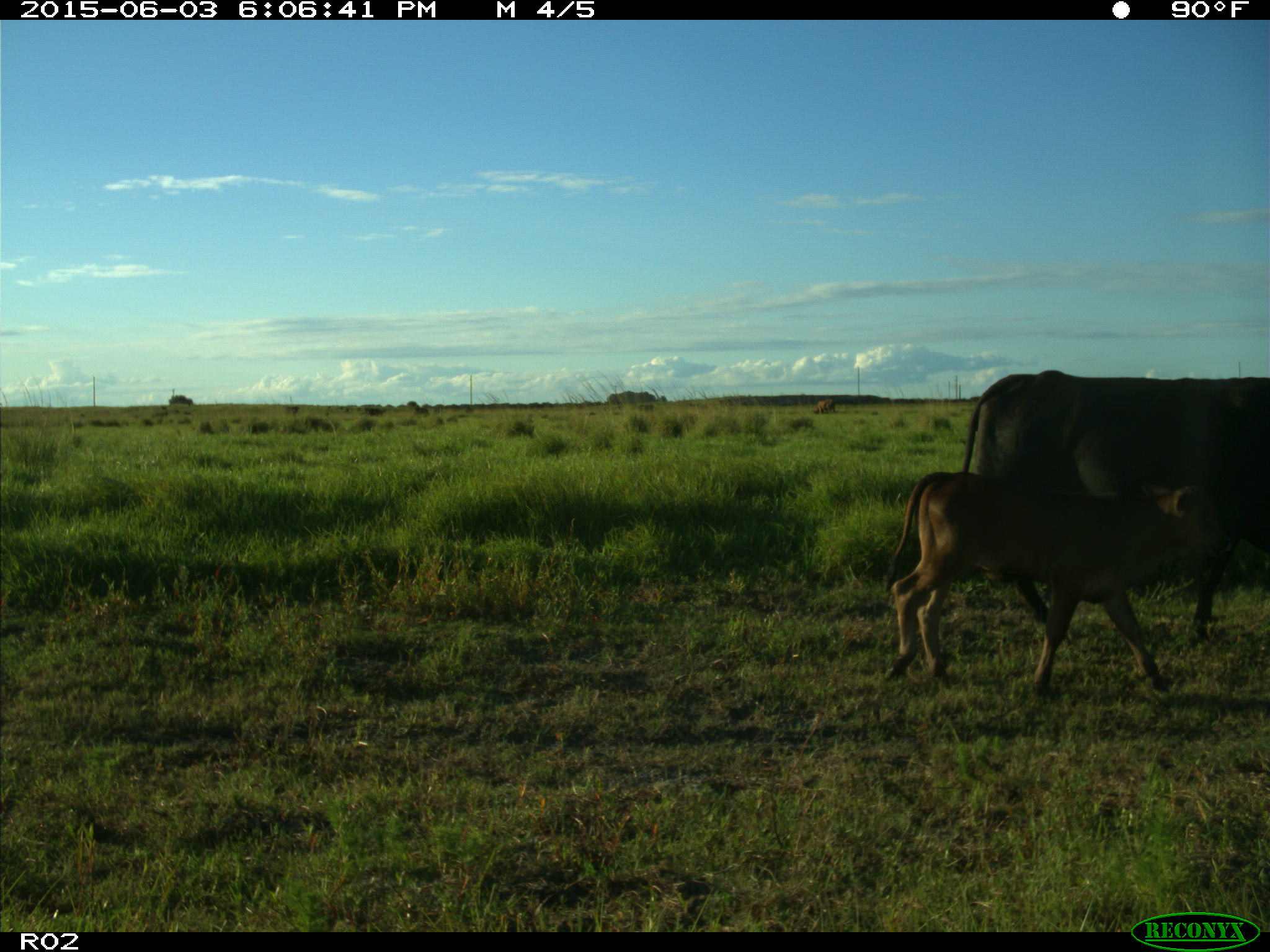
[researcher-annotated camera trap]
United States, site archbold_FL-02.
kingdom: Animalia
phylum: Chordata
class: Mammalia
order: Artiodactyla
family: Bovidae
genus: Bos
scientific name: Bos taurus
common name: domestic cow